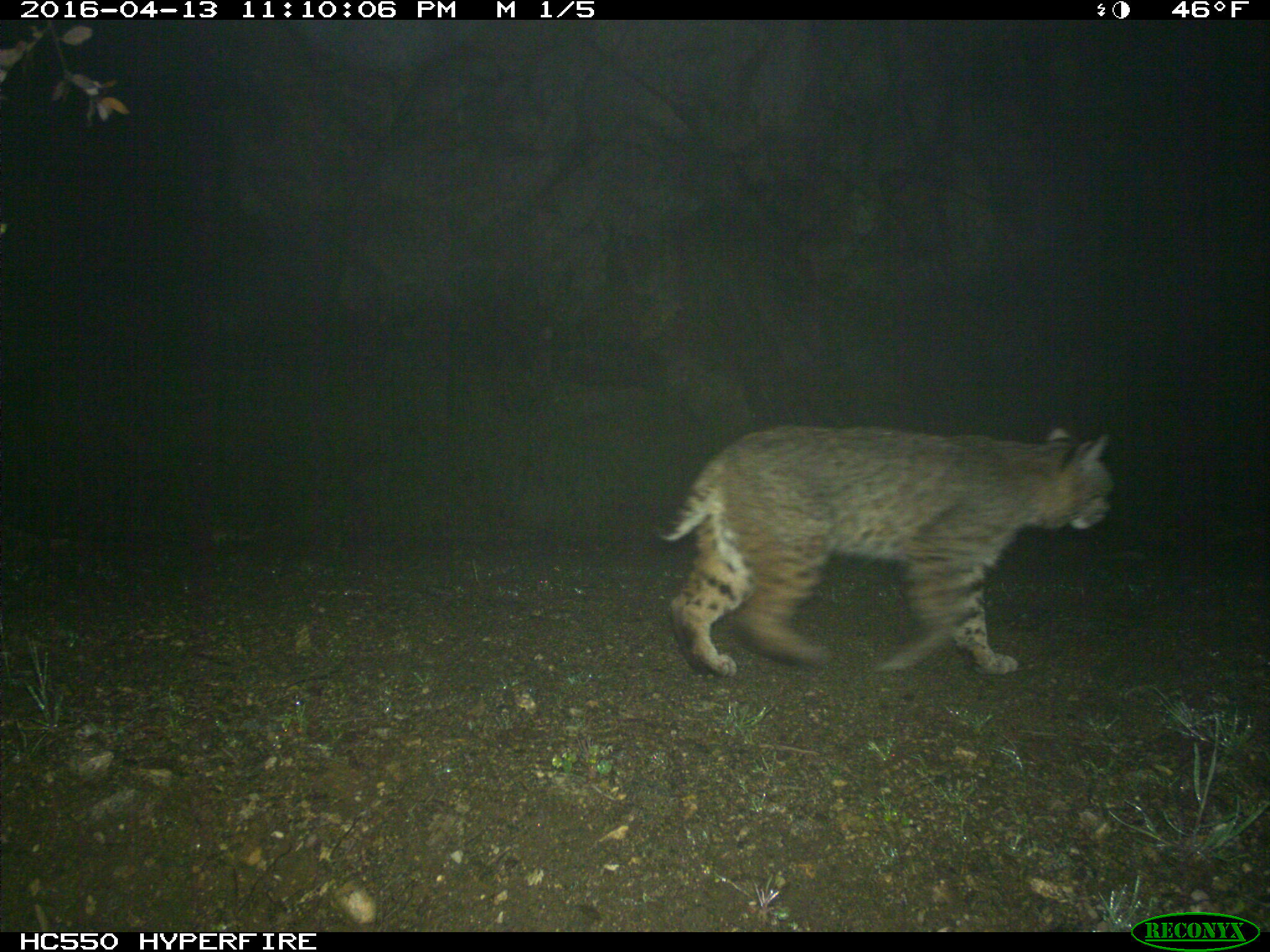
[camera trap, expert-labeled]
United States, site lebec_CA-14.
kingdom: Animalia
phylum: Chordata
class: Mammalia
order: Carnivora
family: Felidae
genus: Lynx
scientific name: Lynx rufus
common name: bobcat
Lynx rufus (bobcat).